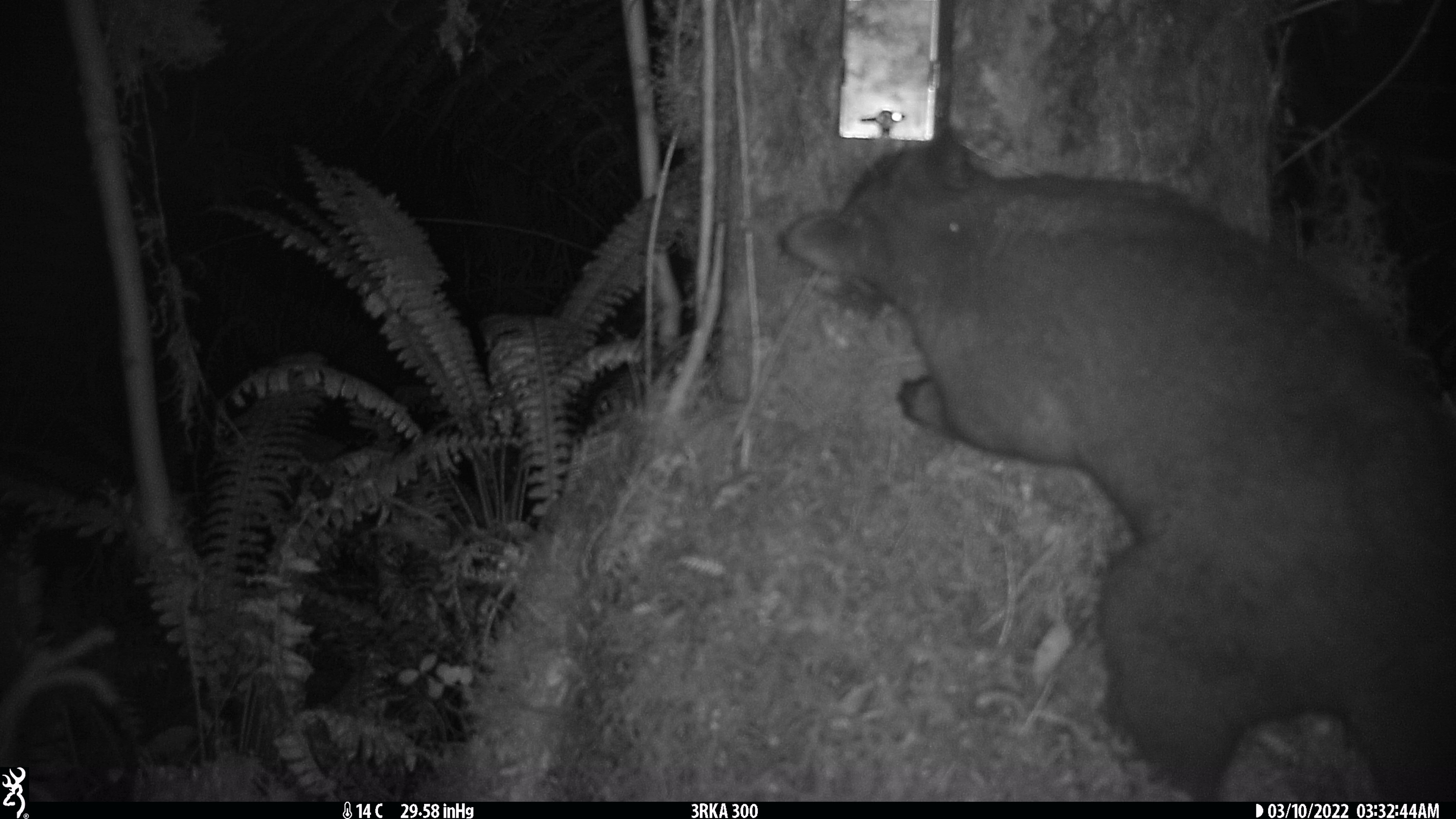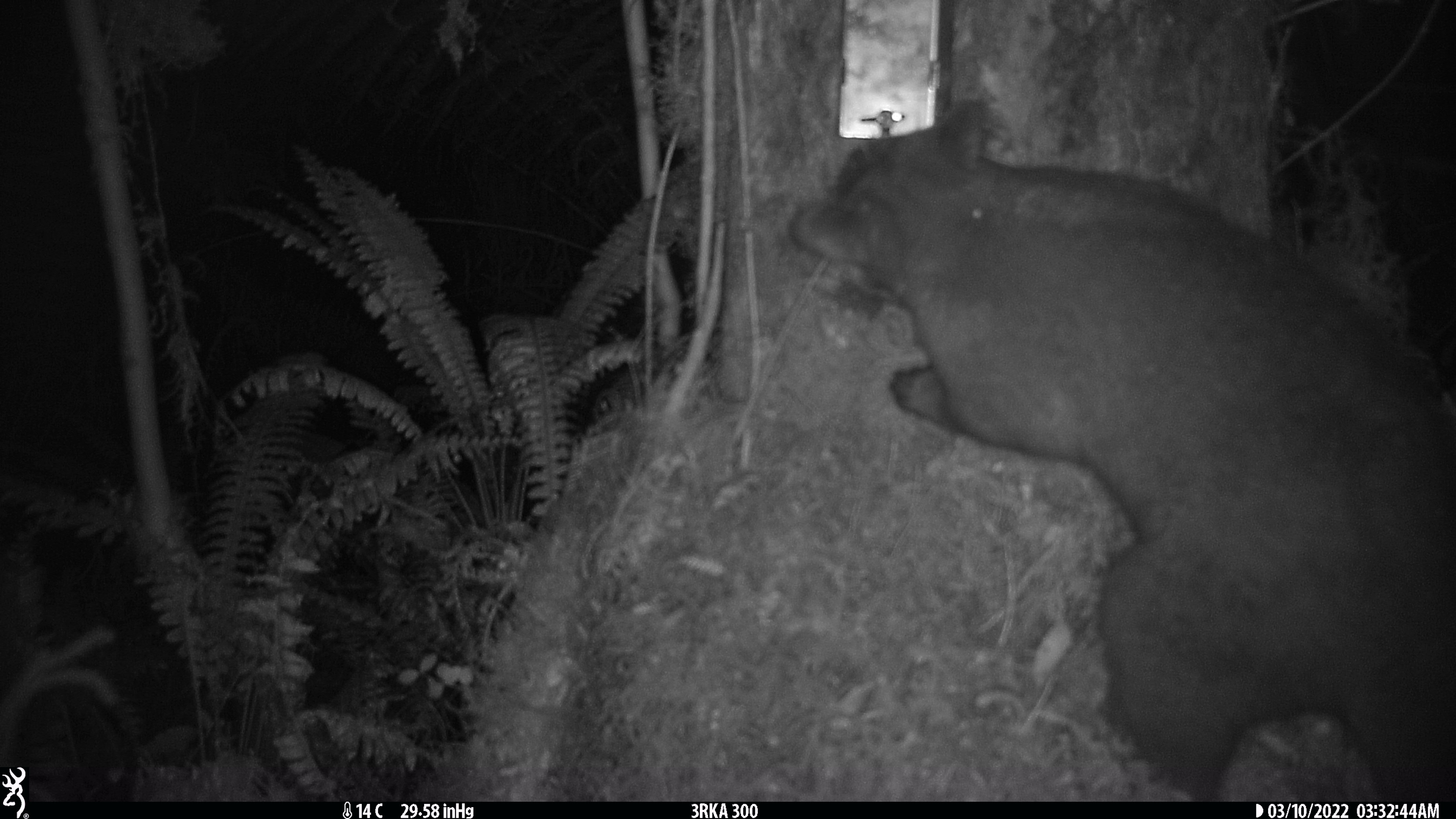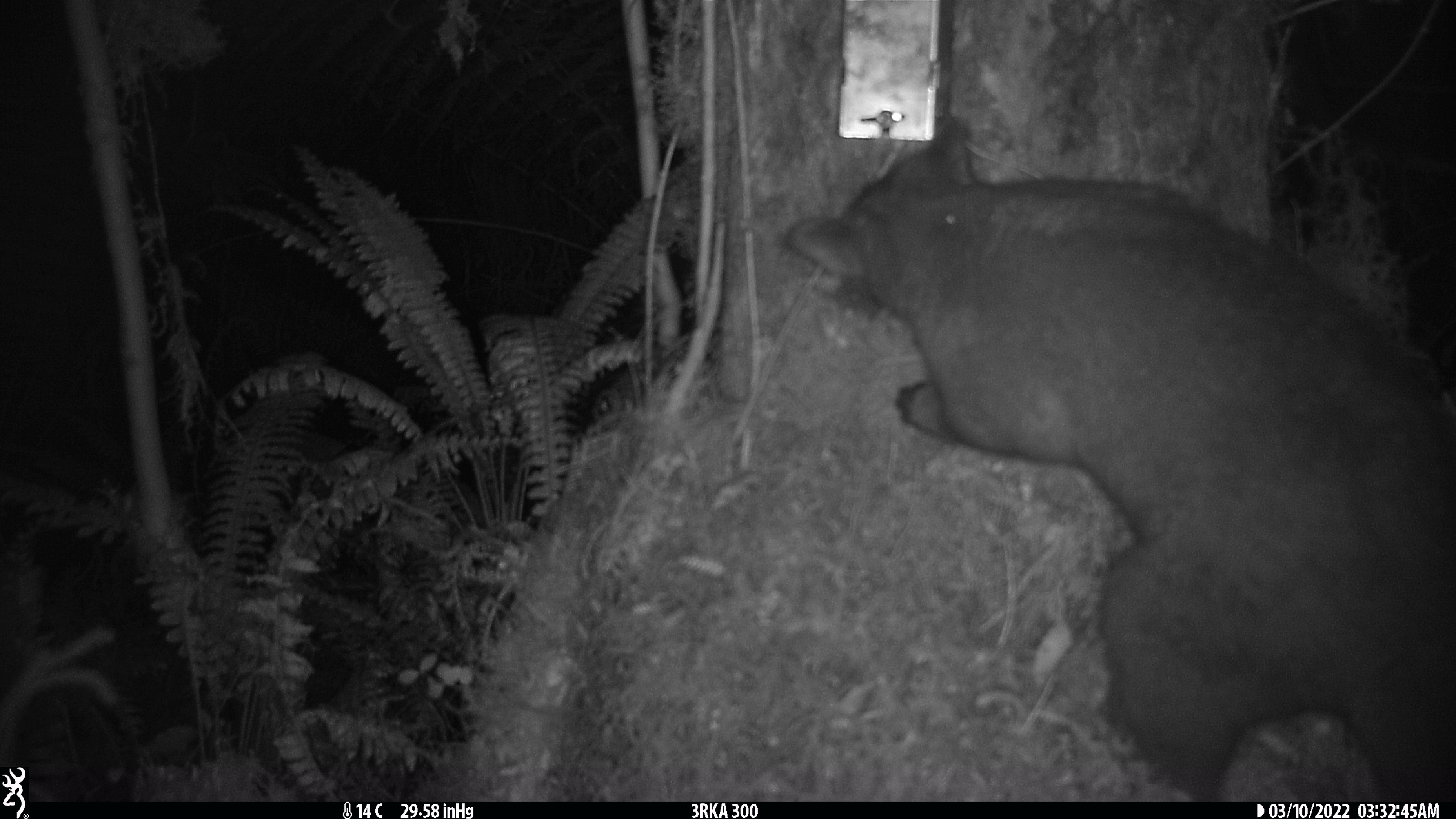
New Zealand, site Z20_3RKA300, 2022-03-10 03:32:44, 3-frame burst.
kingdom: Animalia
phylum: Chordata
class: Mammalia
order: Diprotodontia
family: Phalangeridae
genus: Trichosurus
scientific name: Trichosurus vulpecula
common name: common brushtail possum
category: possum